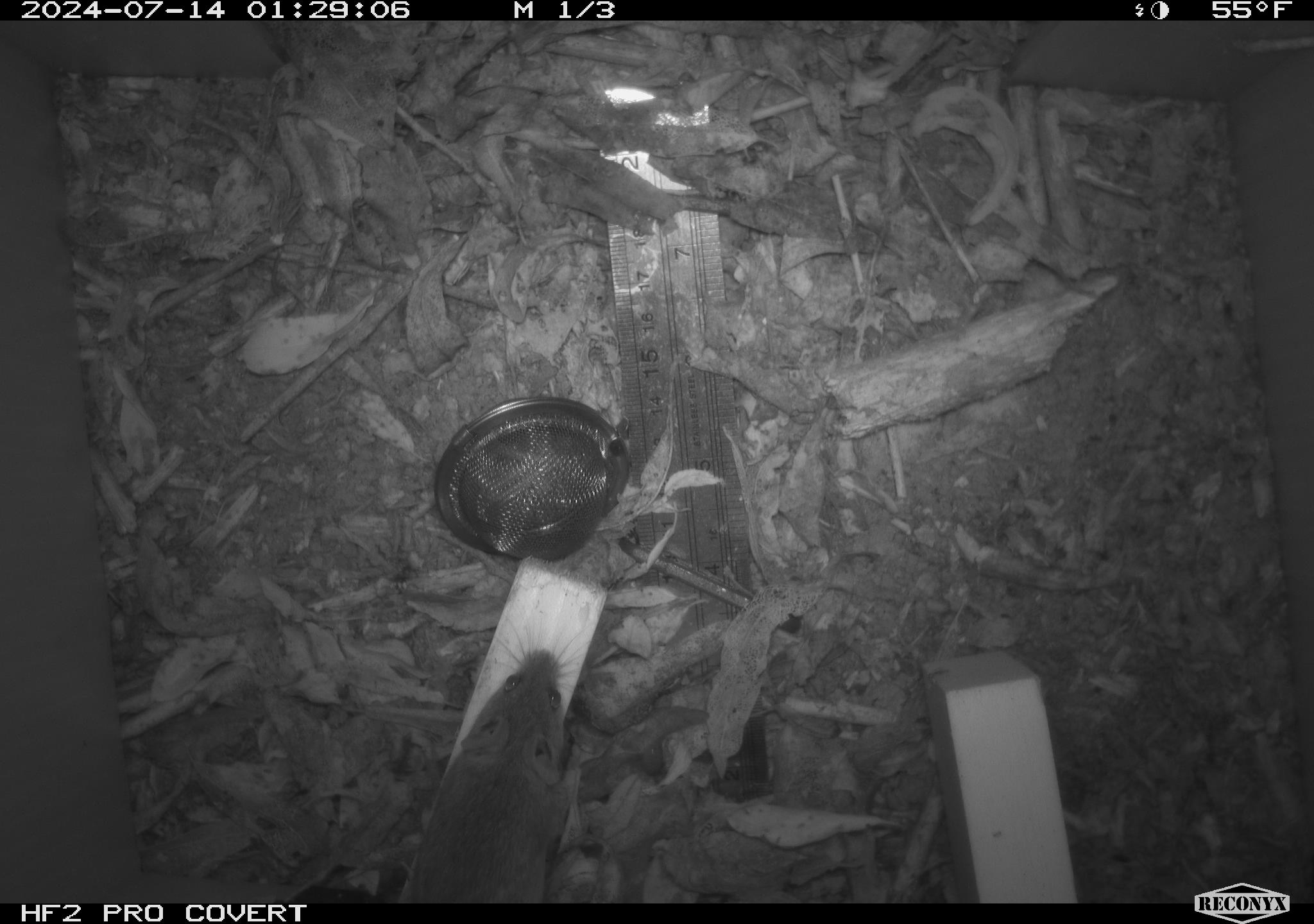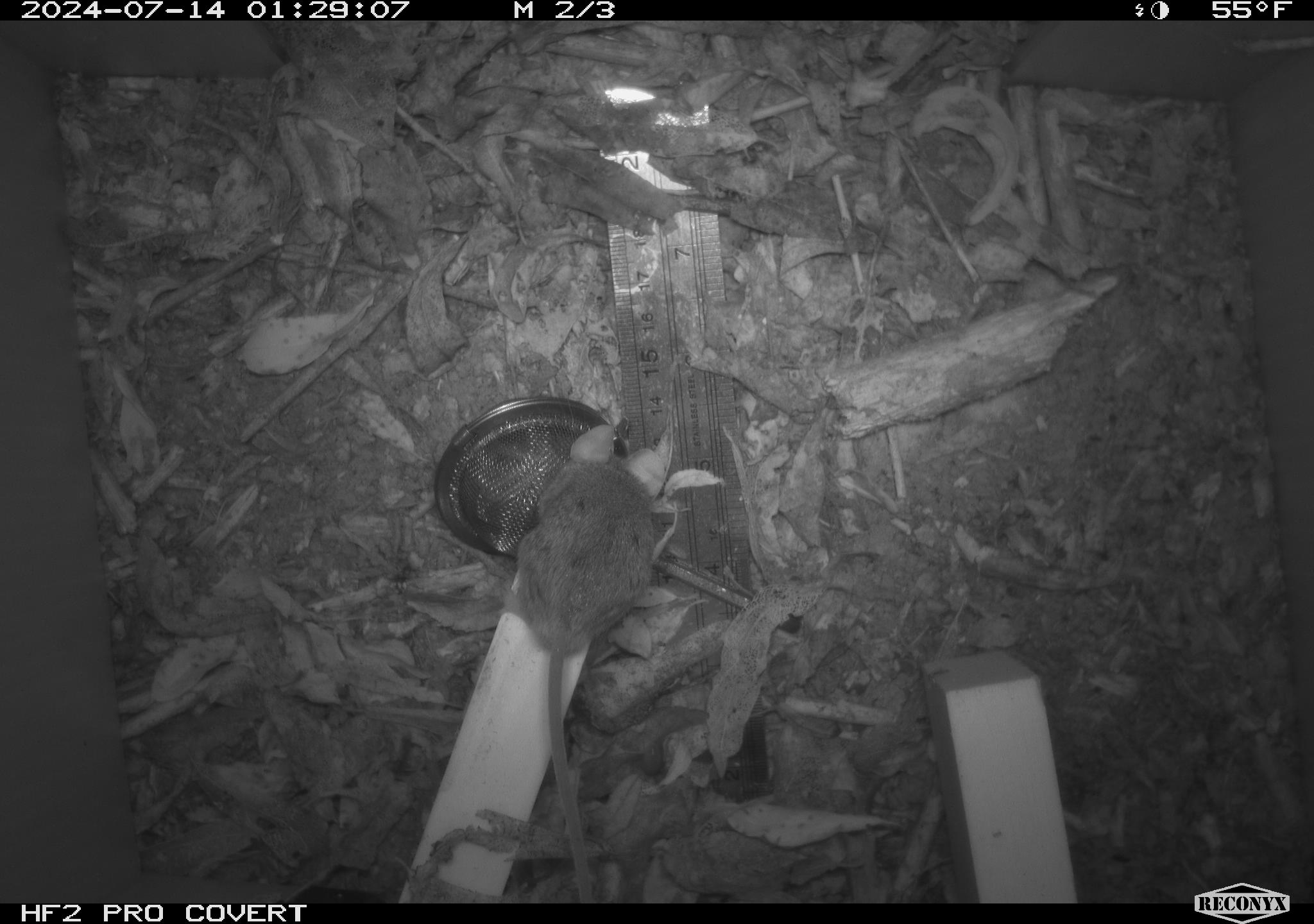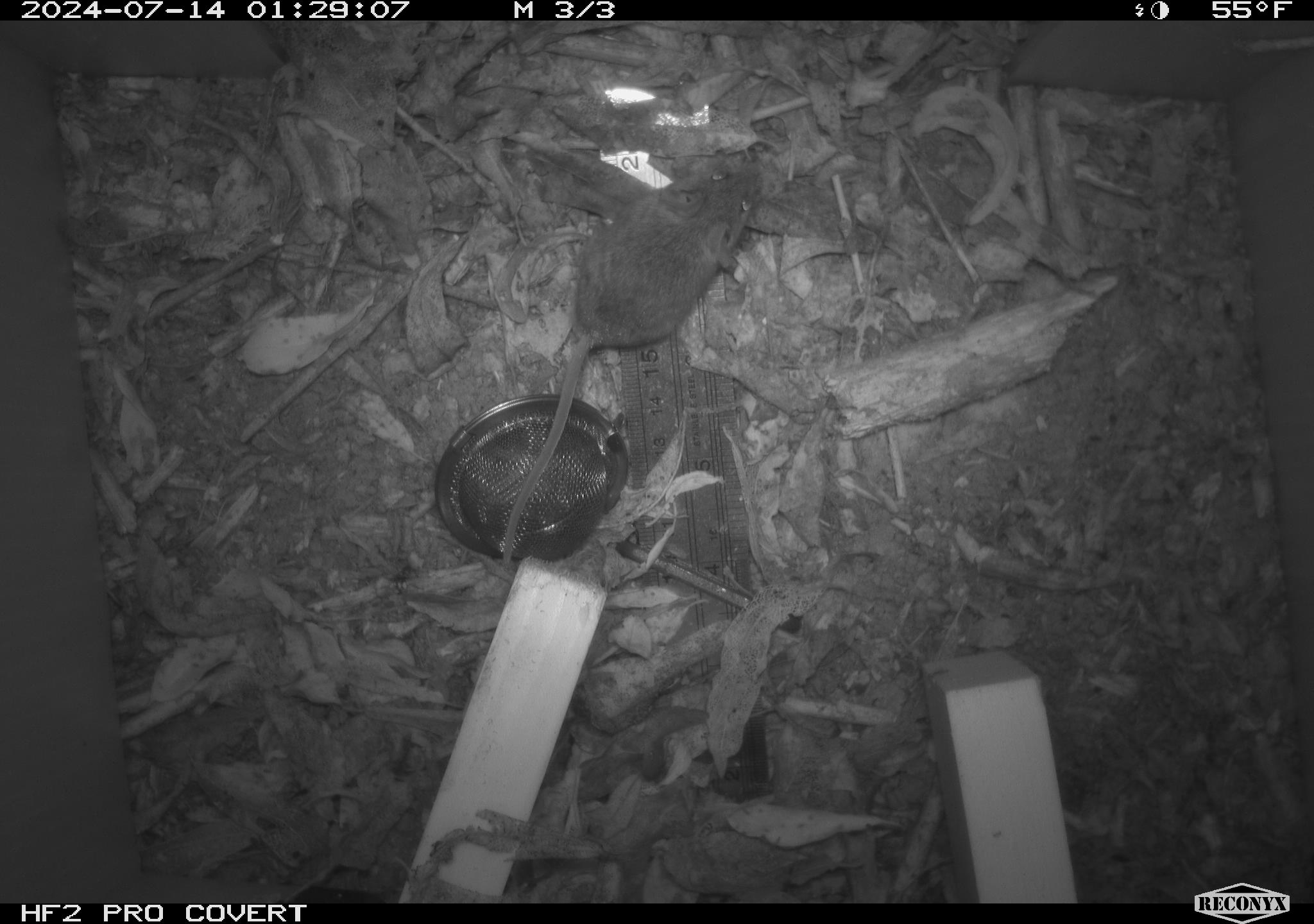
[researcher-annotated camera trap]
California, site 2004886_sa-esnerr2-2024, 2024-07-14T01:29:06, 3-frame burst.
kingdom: Animalia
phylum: Chordata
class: Mammalia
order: Rodentia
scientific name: Rodentia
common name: rodent